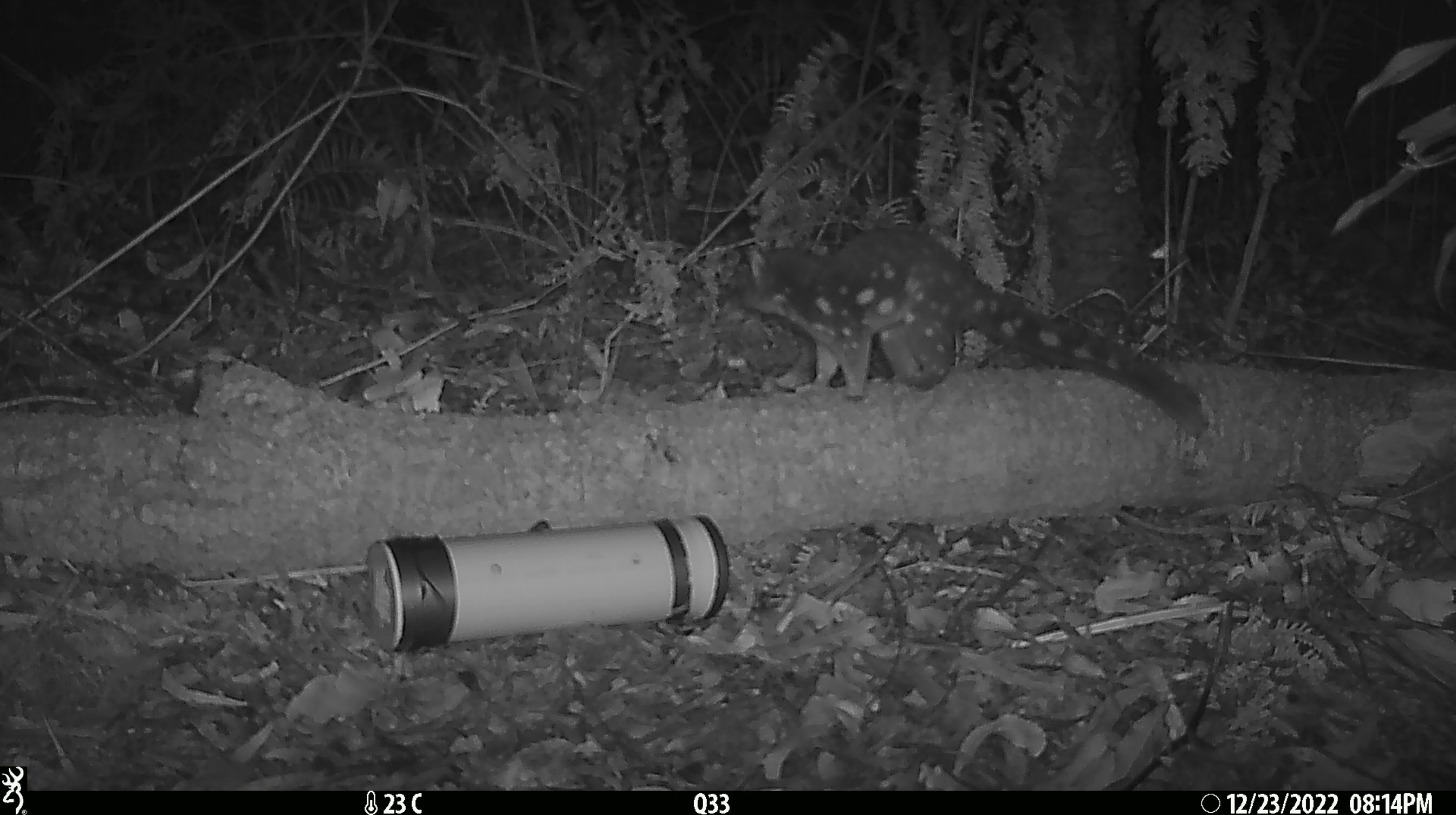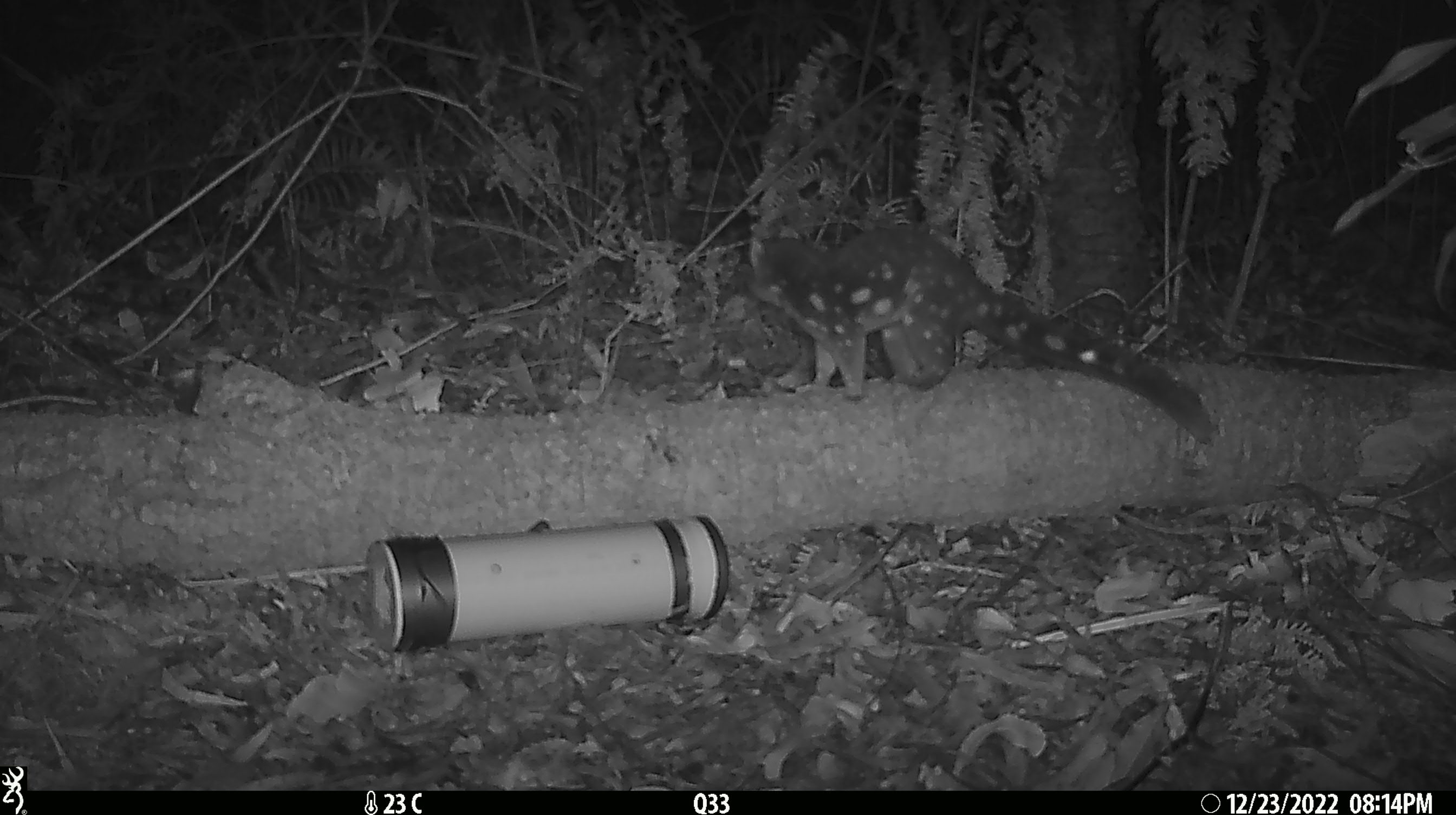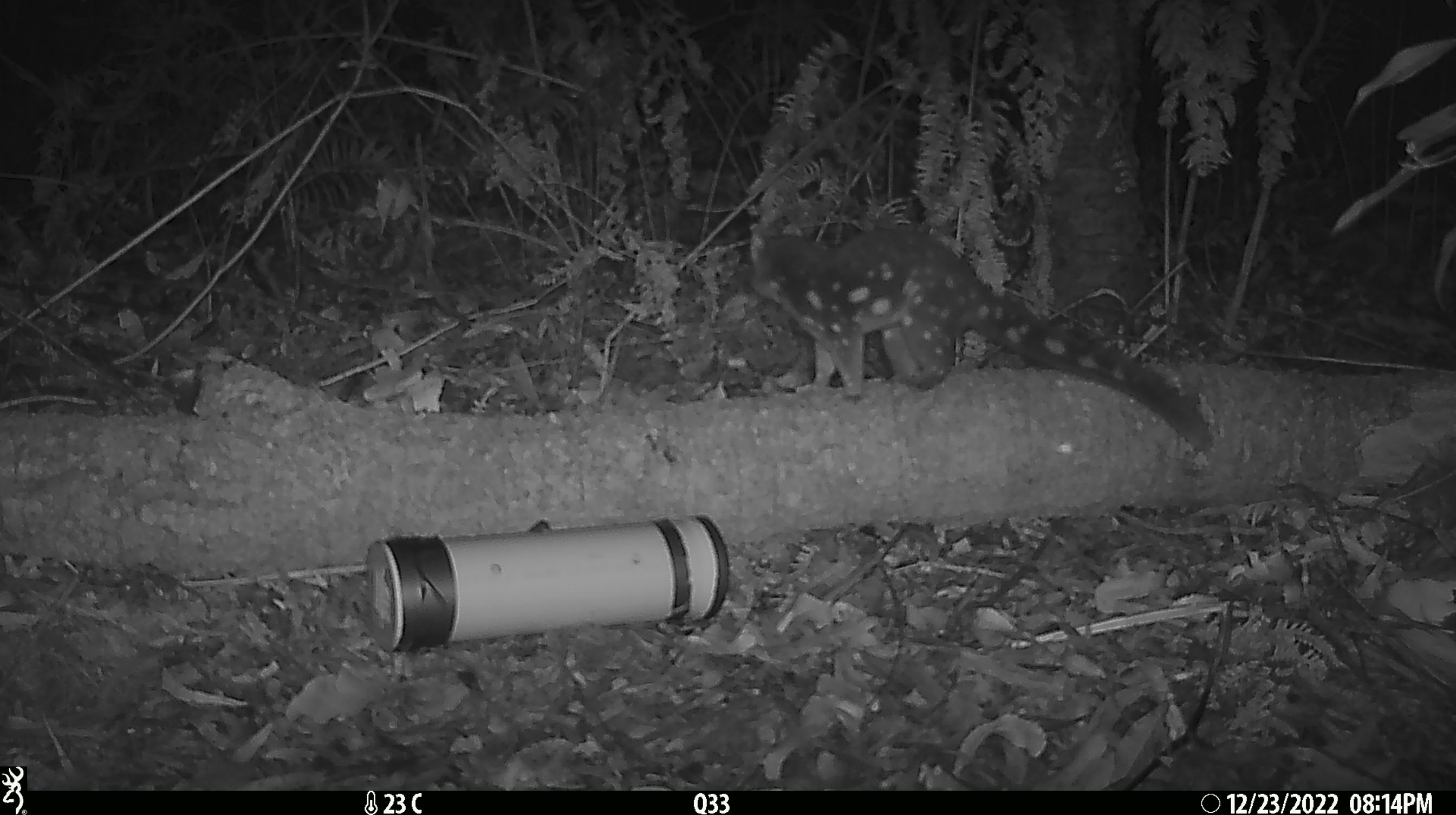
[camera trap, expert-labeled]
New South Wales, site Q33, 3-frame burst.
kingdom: Animalia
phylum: Chordata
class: Mammalia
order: Dasyuromorphia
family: Dasyuridae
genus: Dasyurus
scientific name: Dasyurus maculatus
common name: spotted-tailed quoll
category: quoll